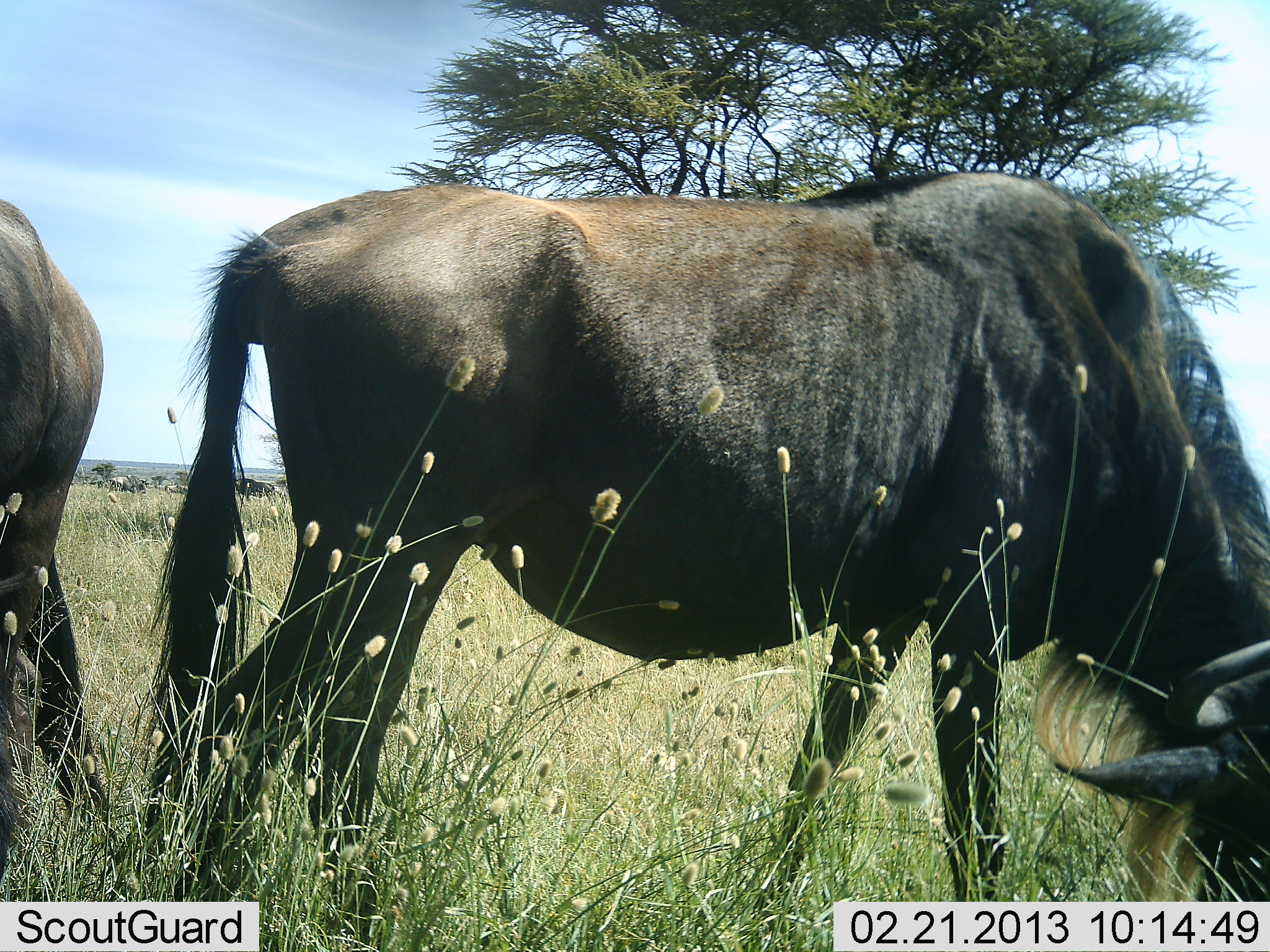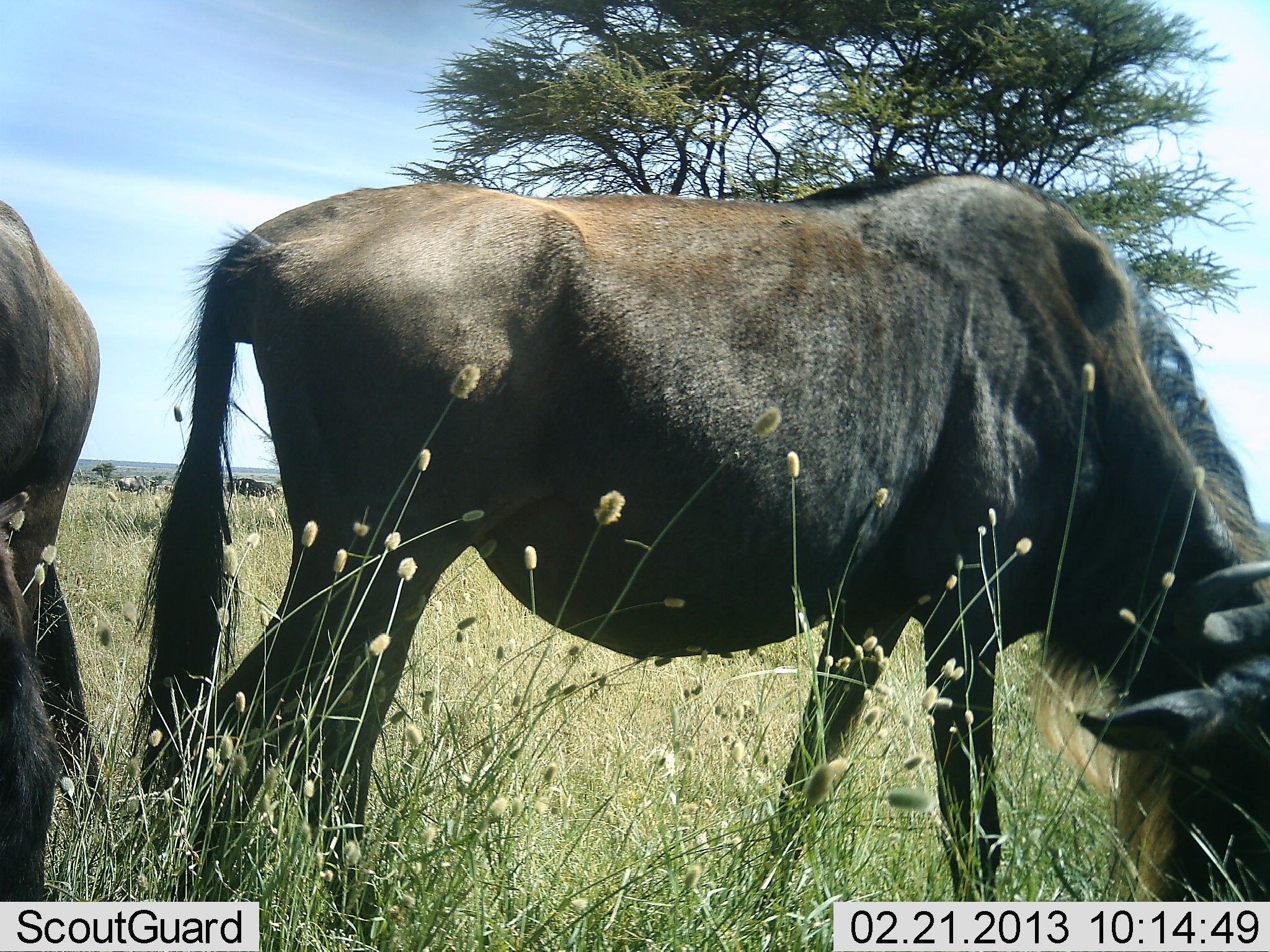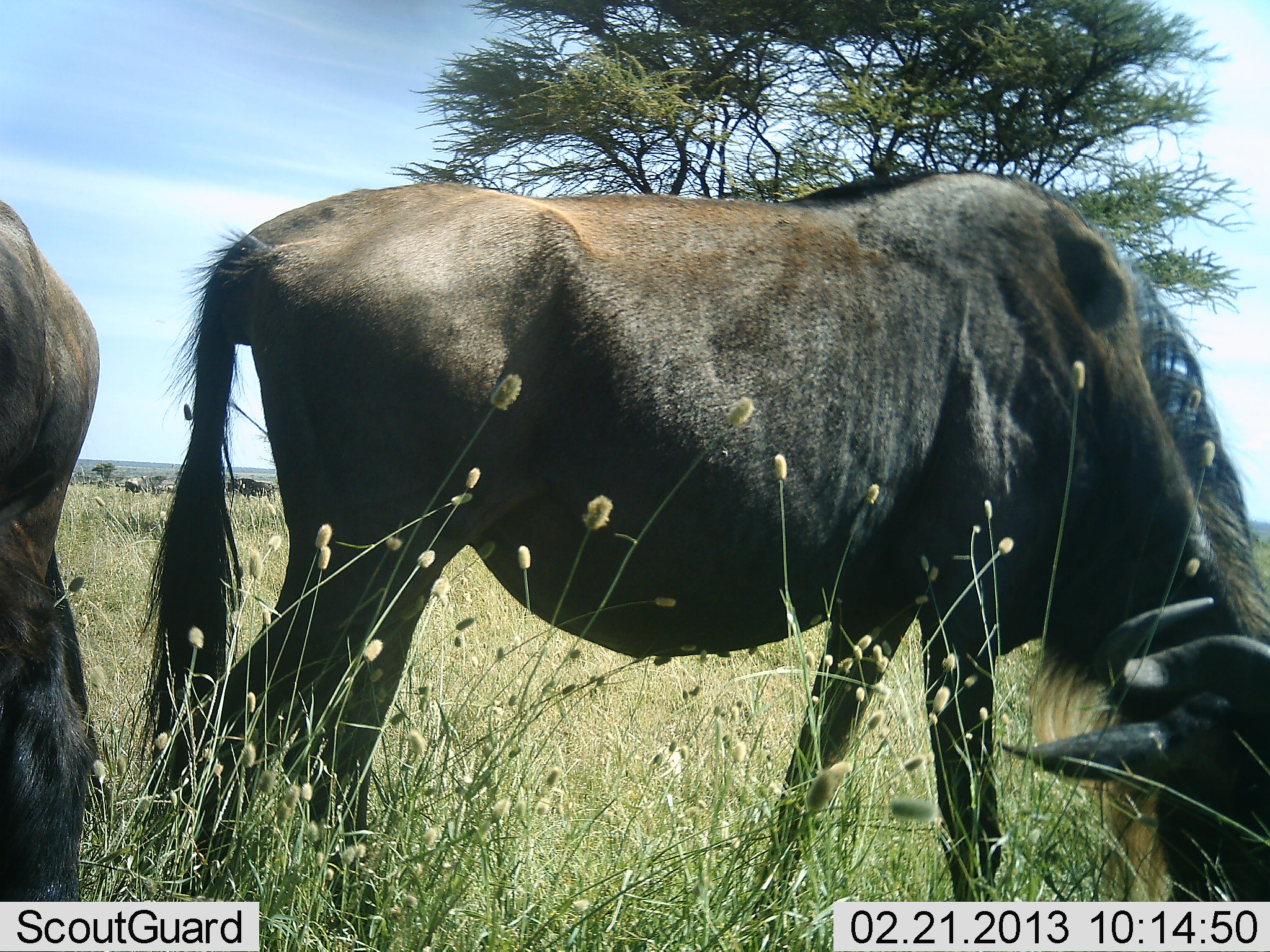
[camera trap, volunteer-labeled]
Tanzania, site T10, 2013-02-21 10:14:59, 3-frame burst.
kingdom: Animalia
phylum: Chordata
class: Mammalia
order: Artiodactyla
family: Bovidae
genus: Connochaetes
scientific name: Connochaetes taurinus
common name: blue wildebeest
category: wildebeest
Wildebeest (blue wildebeest) (Connochaetes taurinus), count 2. Behavior (volunteer vote fractions): standing 24%, resting 0%, moving 14%, interacting 0%. Young present (vote fraction): 0%. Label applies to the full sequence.